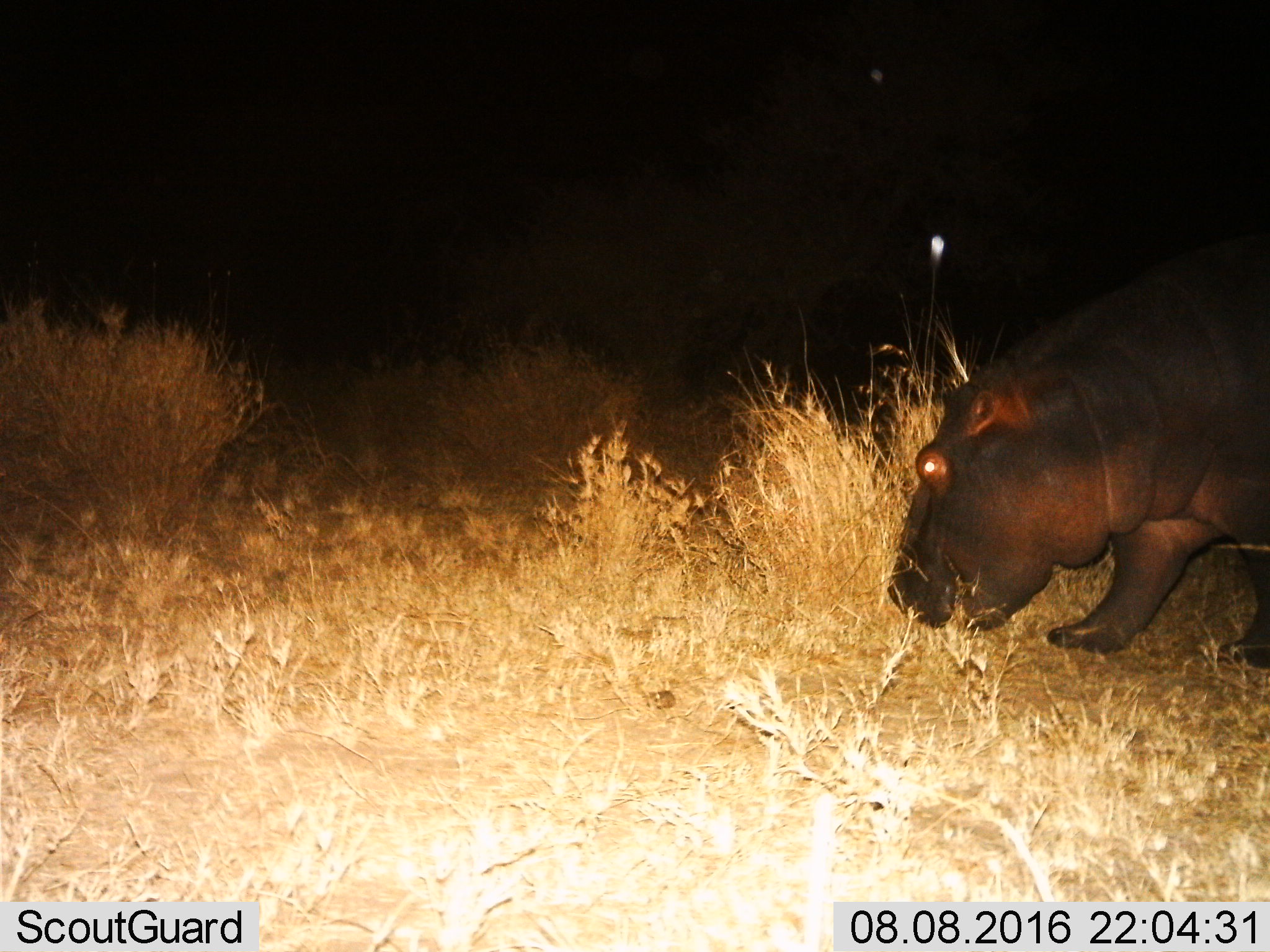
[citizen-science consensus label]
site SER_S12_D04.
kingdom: Animalia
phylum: Chordata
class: Mammalia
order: Artiodactyla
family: Hippopotamidae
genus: Hippopotamus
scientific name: Hippopotamus amphibius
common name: hippopotamus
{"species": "hippopotamus (Hippopotamus amphibius)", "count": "1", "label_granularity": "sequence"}